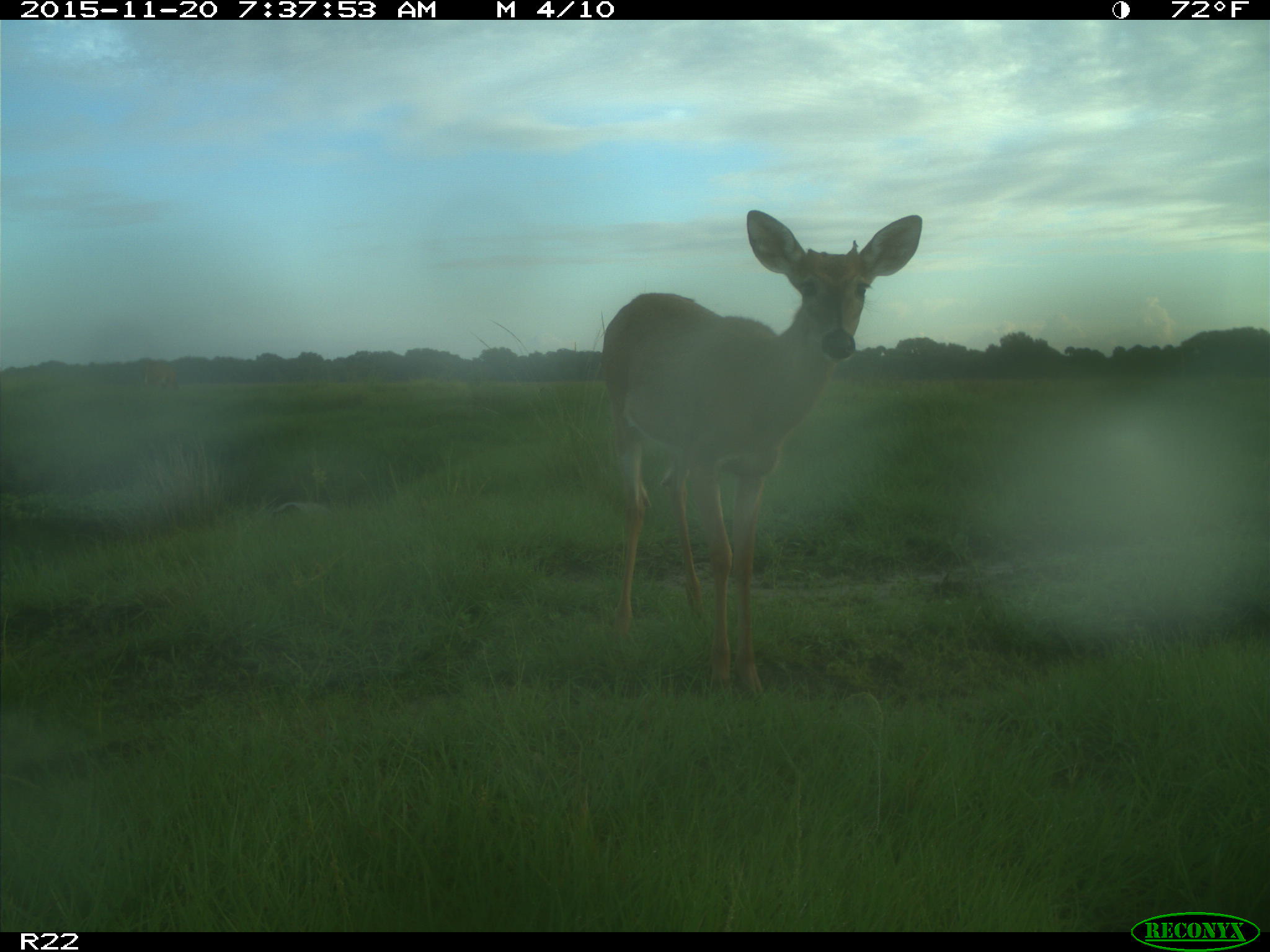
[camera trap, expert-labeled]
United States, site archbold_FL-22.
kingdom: Animalia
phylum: Chordata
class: Mammalia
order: Artiodactyla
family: Cervidae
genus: Odocoileus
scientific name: Odocoileus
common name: deer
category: unidentified deer